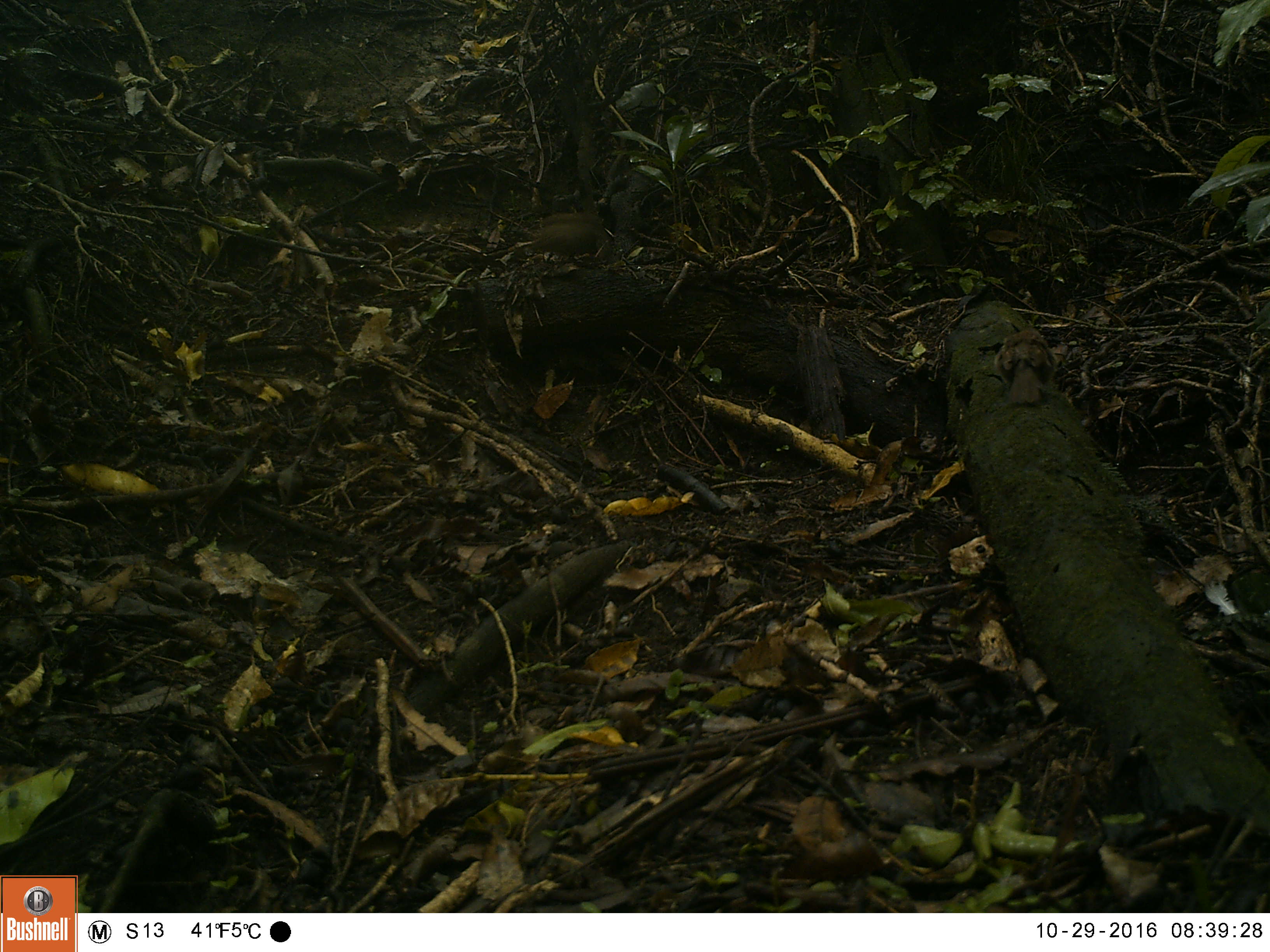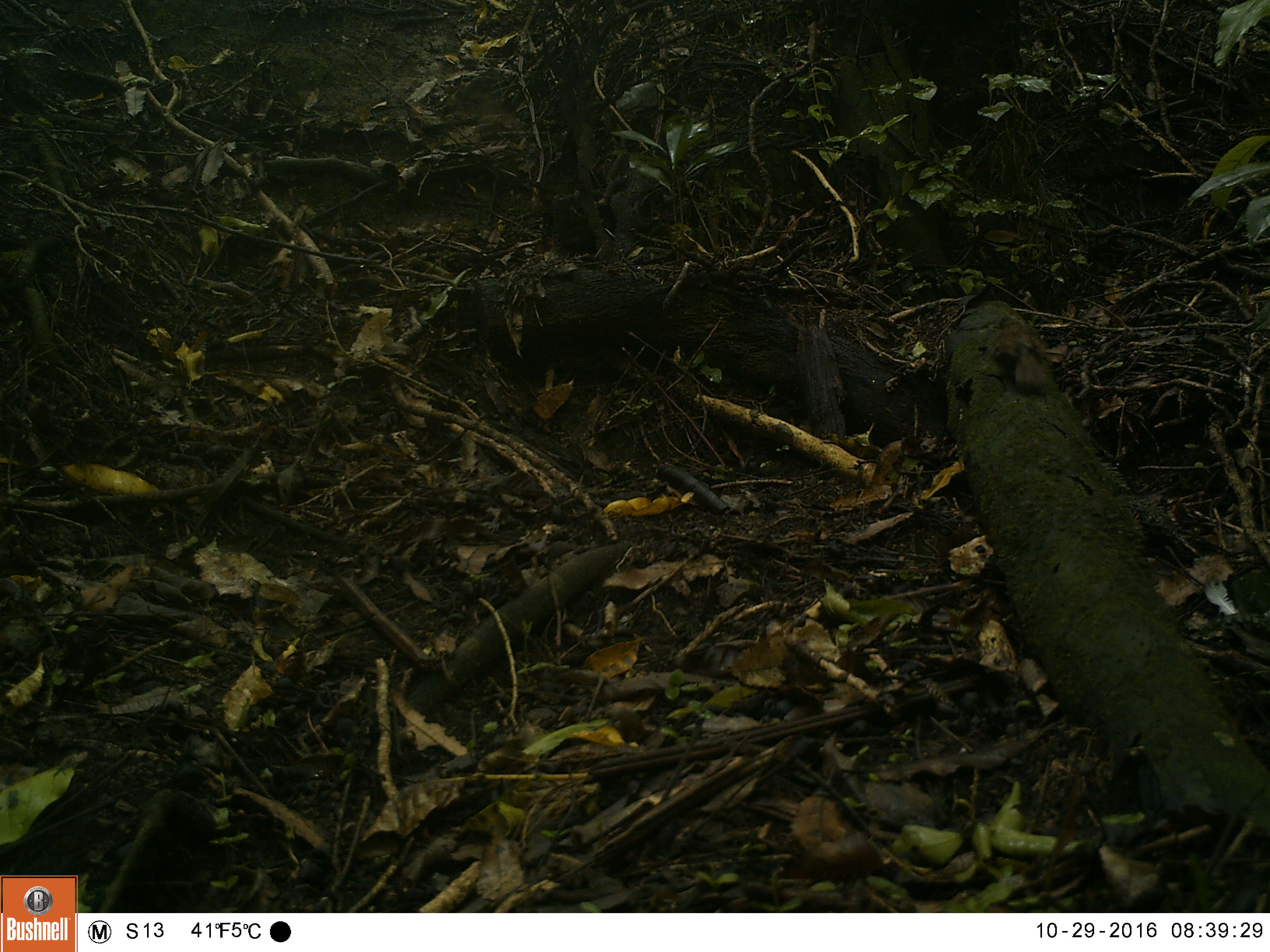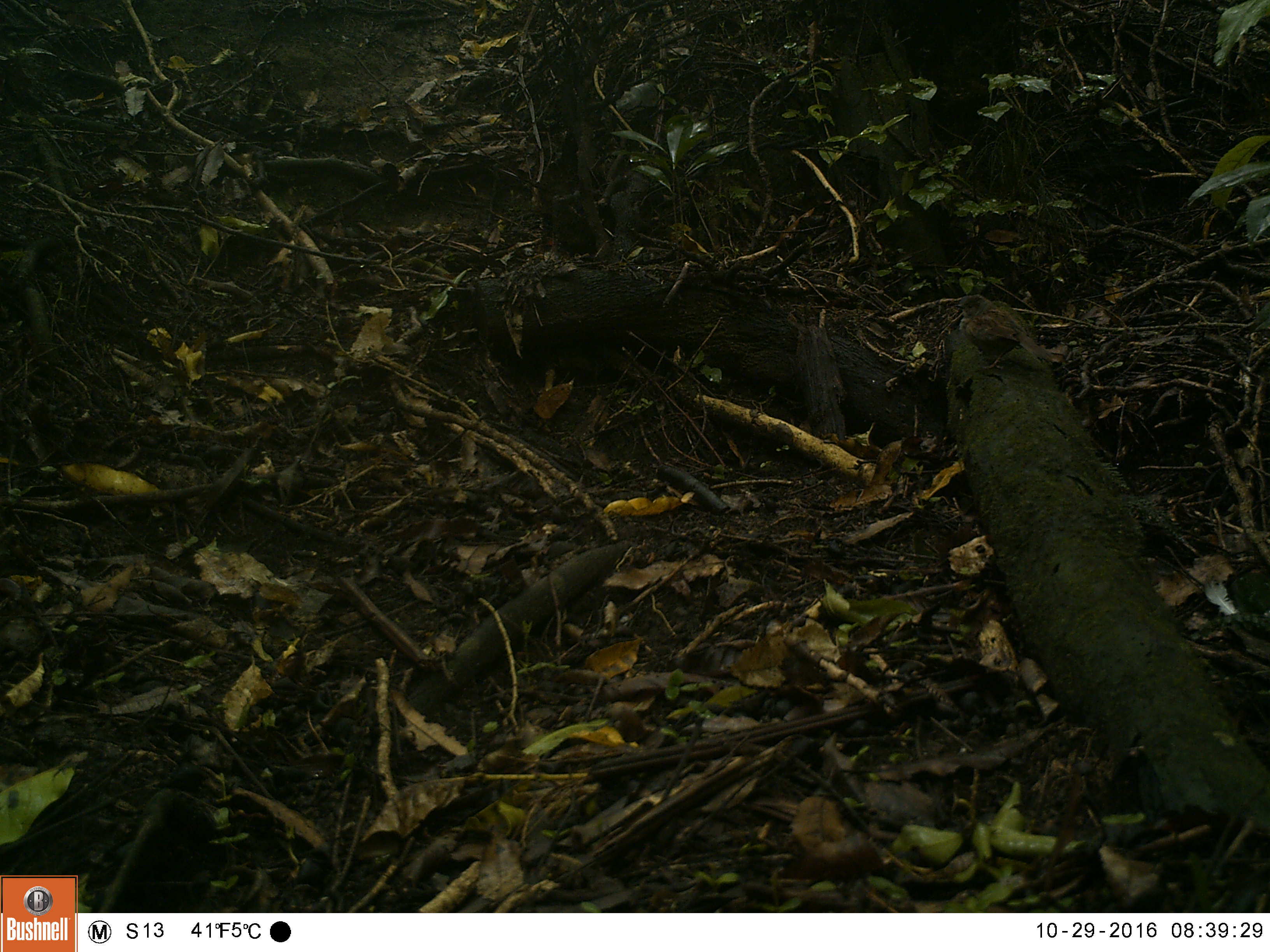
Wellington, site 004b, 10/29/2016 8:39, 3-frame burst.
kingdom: Animalia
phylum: Chordata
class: Aves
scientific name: Aves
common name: bird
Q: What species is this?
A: Bird (Aves).